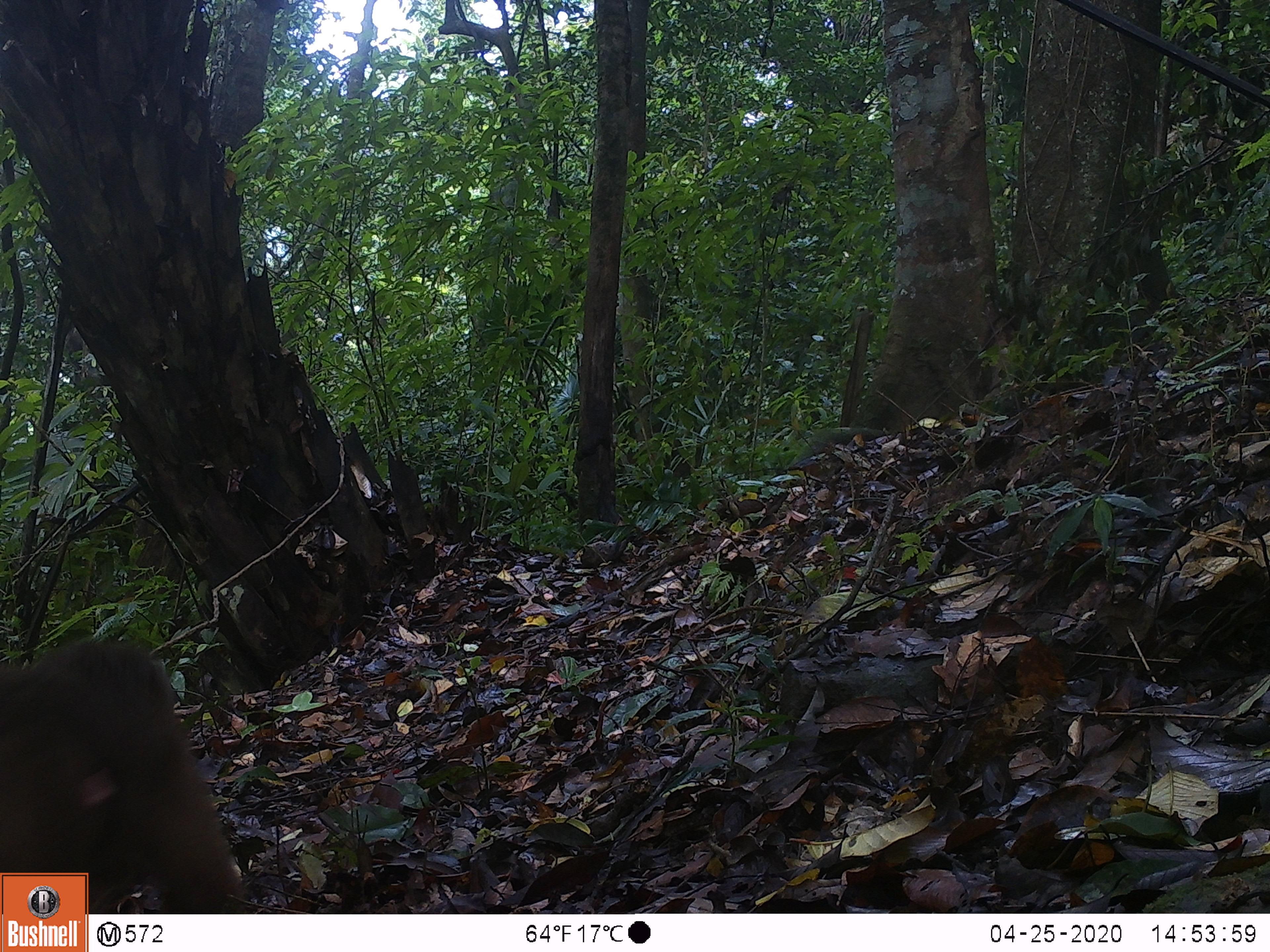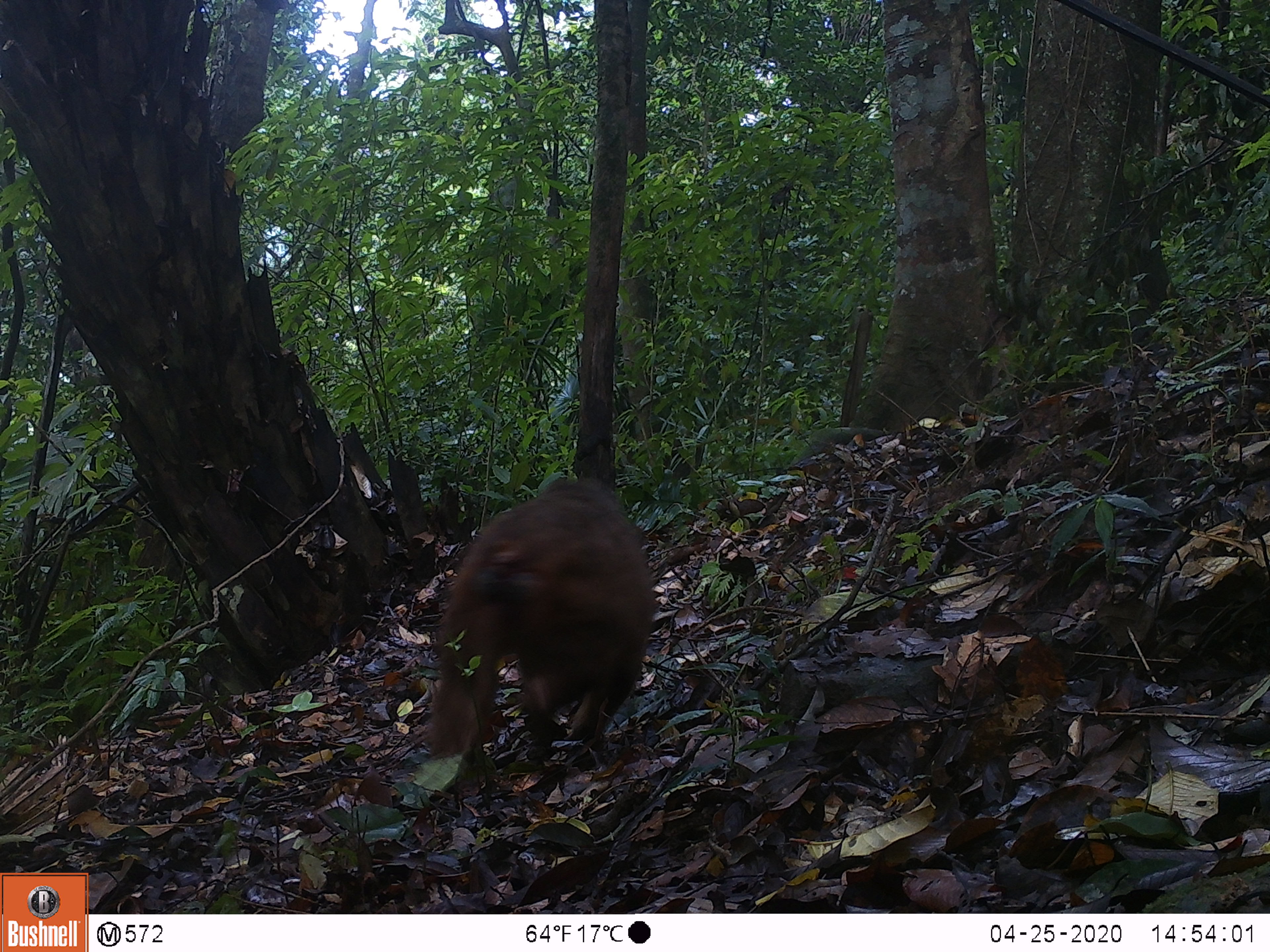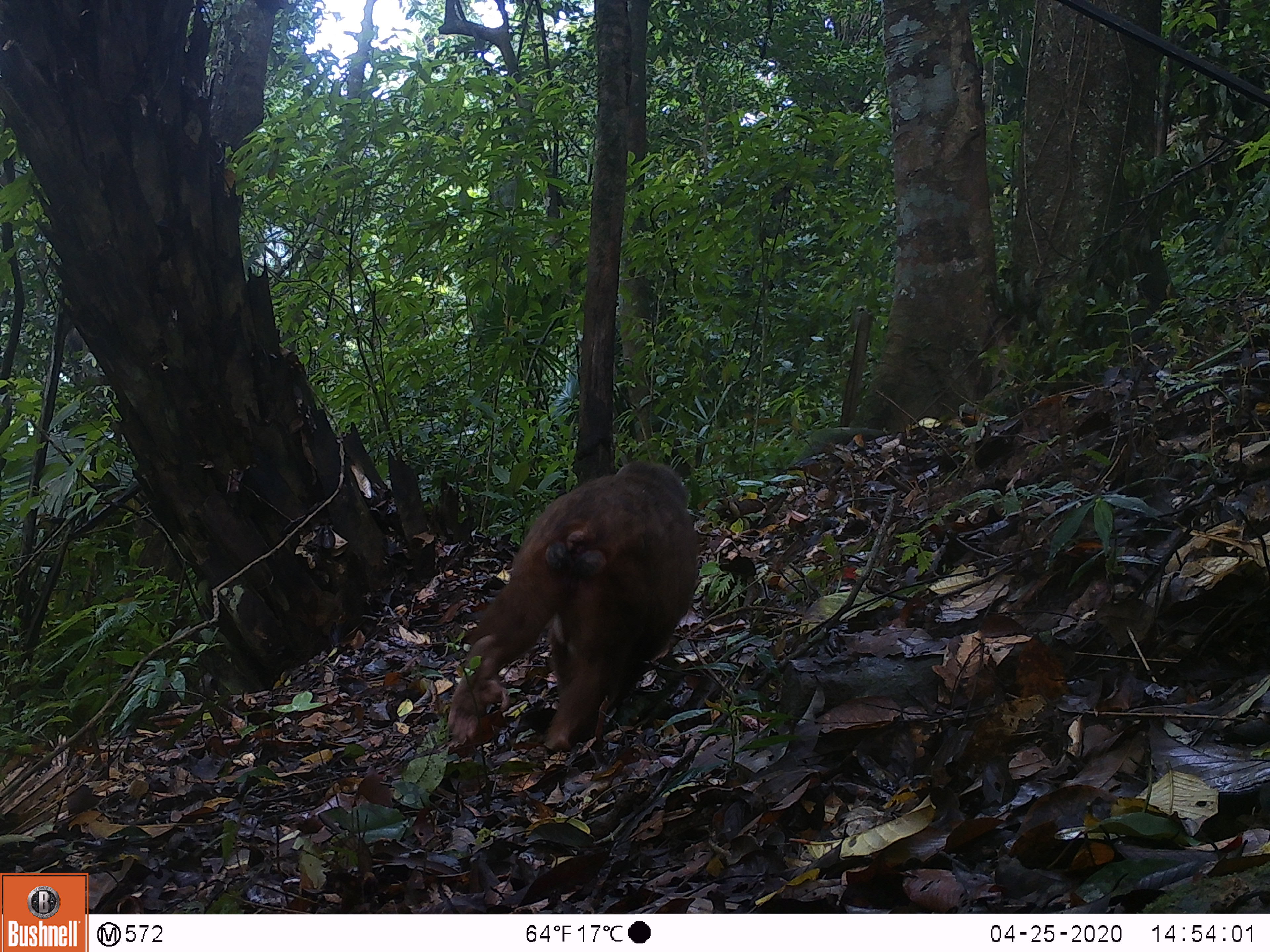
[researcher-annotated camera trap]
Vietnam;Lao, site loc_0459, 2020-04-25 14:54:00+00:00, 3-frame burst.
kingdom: Animalia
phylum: Chordata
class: Mammalia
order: Primates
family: Cercopithecidae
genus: Macaca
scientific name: Macaca arctoides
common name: stump-tailed macaque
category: stump tailed macaque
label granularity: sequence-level